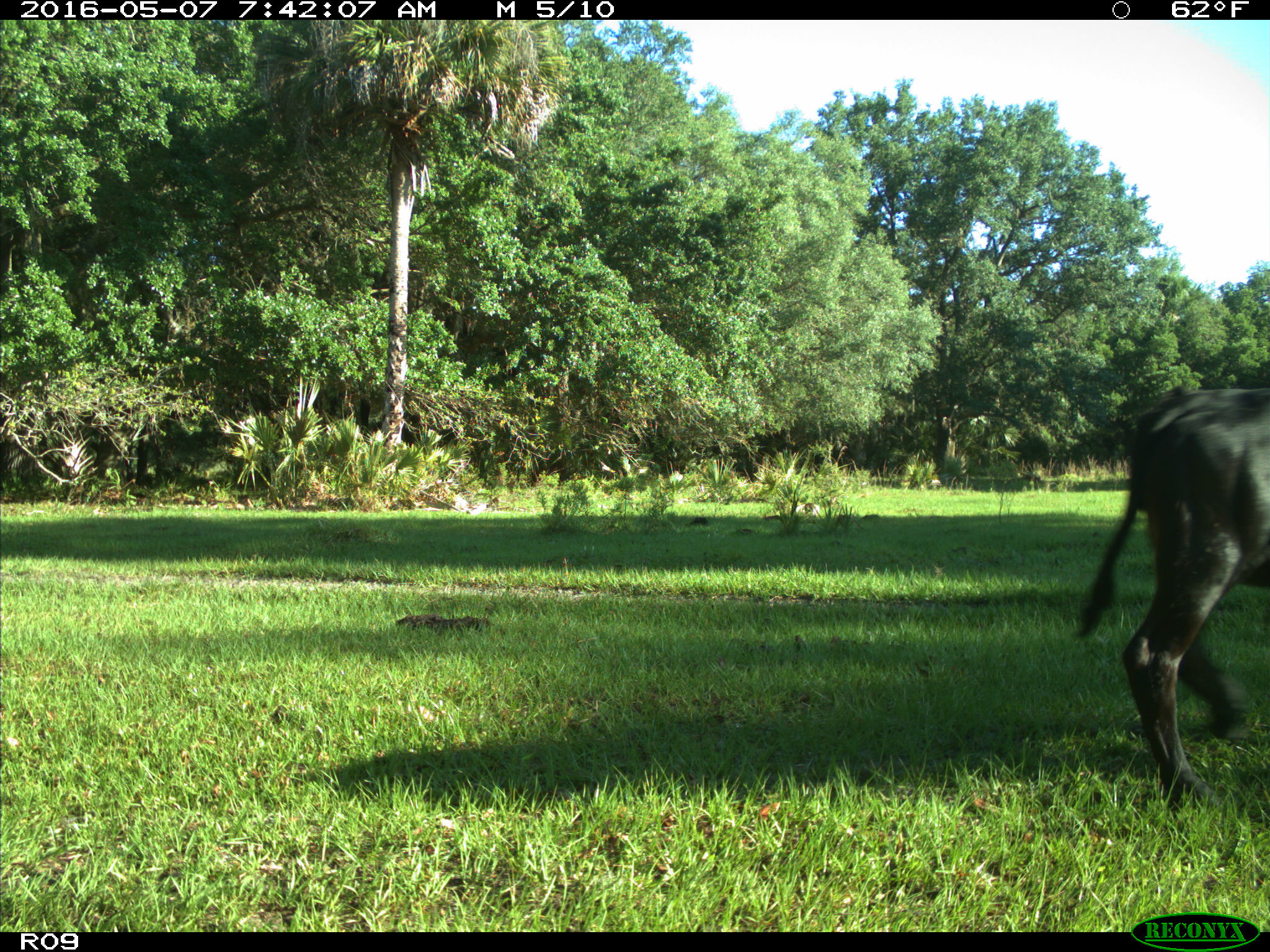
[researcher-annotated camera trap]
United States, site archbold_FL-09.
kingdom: Animalia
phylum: Chordata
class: Mammalia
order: Artiodactyla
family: Bovidae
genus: Bos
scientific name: Bos taurus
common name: domestic cow